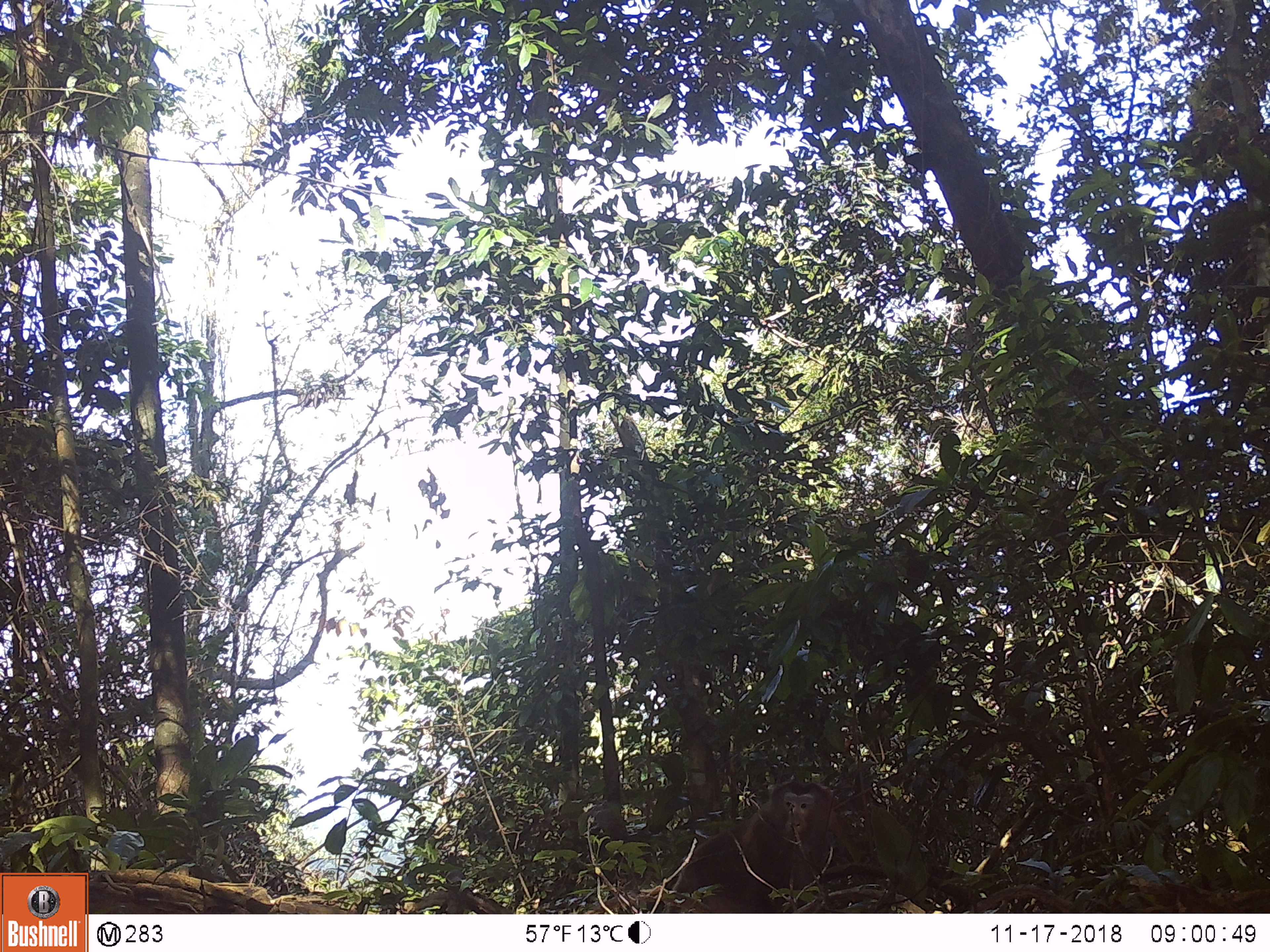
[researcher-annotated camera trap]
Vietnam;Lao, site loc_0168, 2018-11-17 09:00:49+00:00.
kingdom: Animalia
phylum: Chordata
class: Mammalia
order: Primates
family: Cercopithecidae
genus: Macaca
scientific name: Macaca nemestrina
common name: pig-tailed macaque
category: pig tailed macaque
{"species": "pig tailed macaque (pig-tailed macaque) (Macaca nemestrina)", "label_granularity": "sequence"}